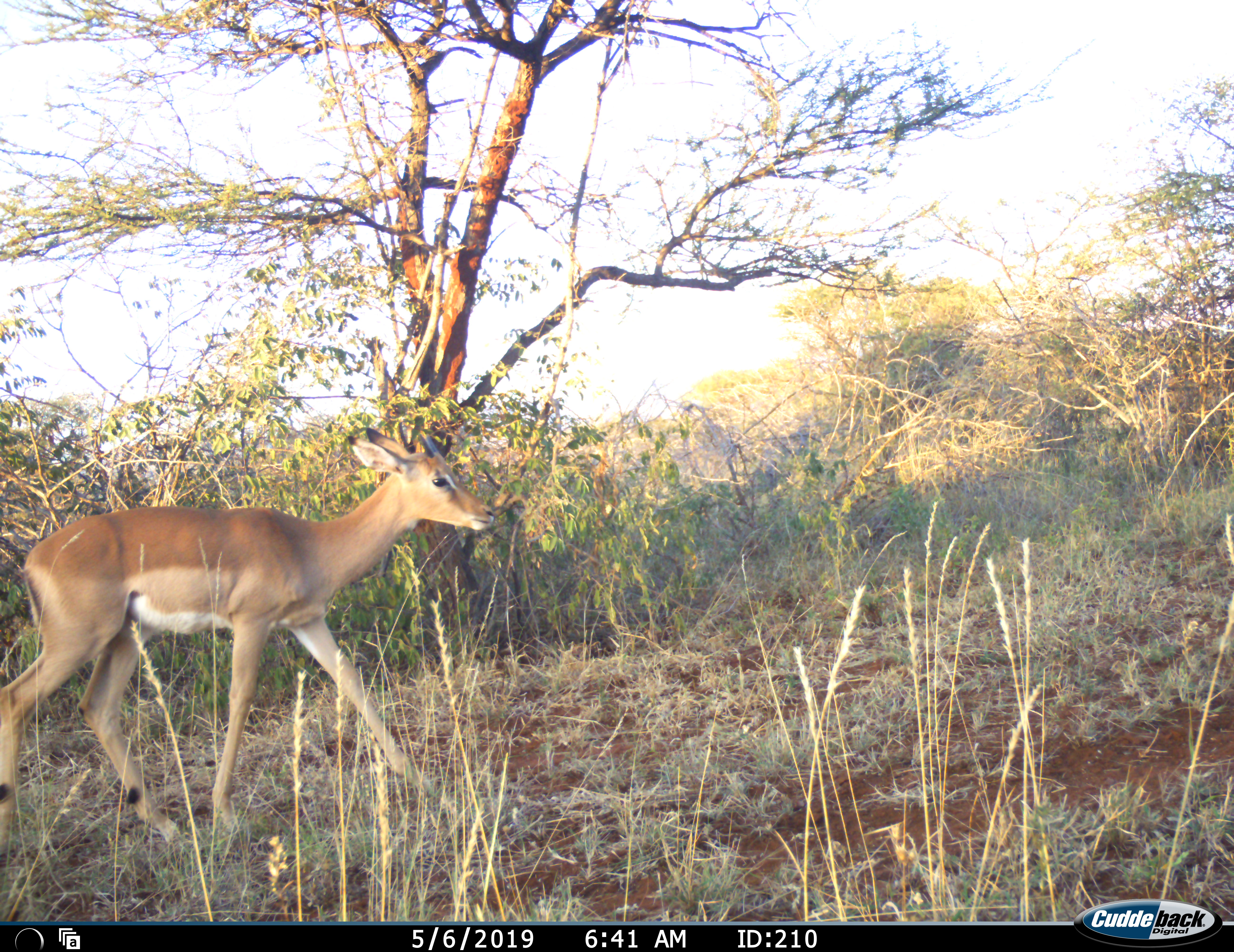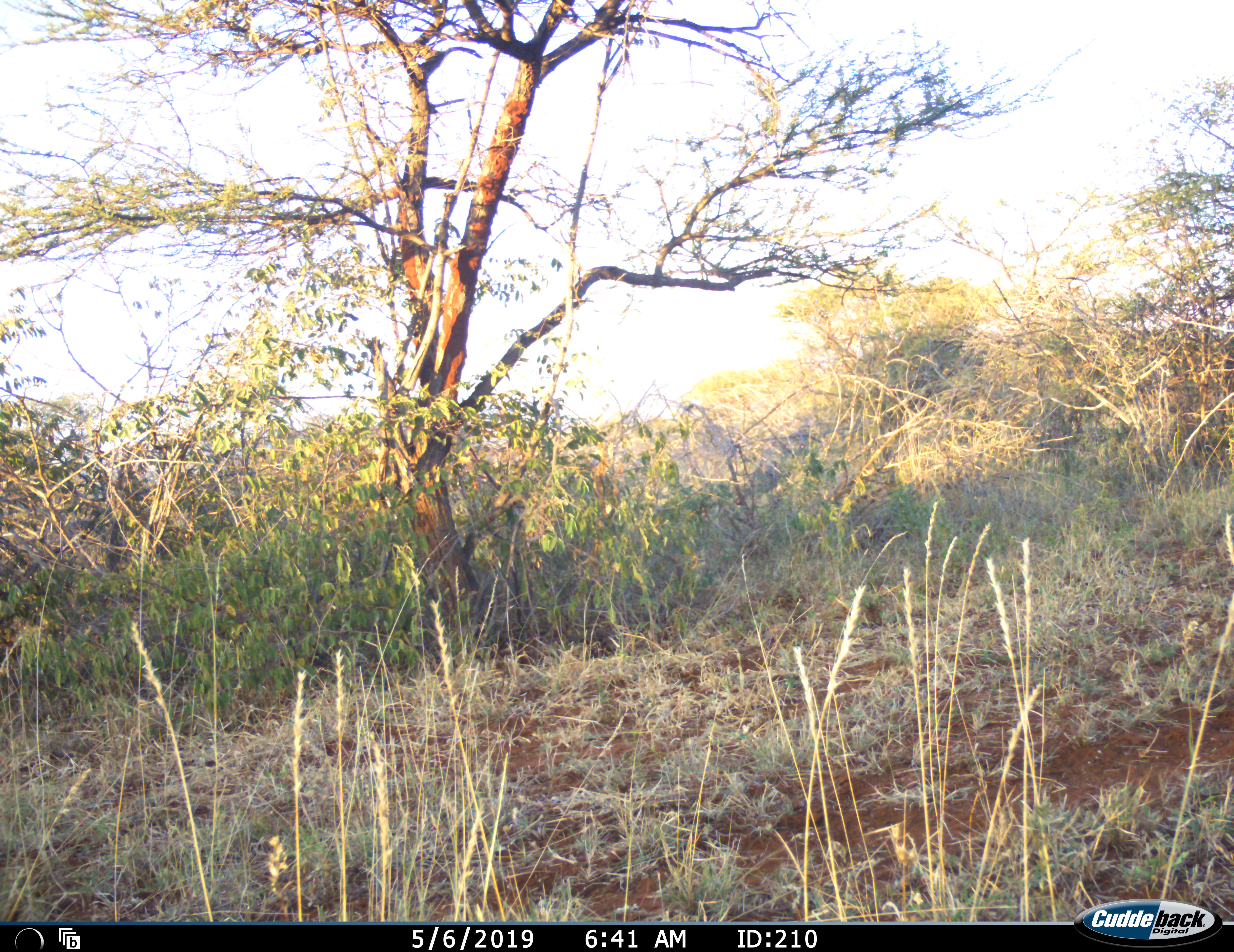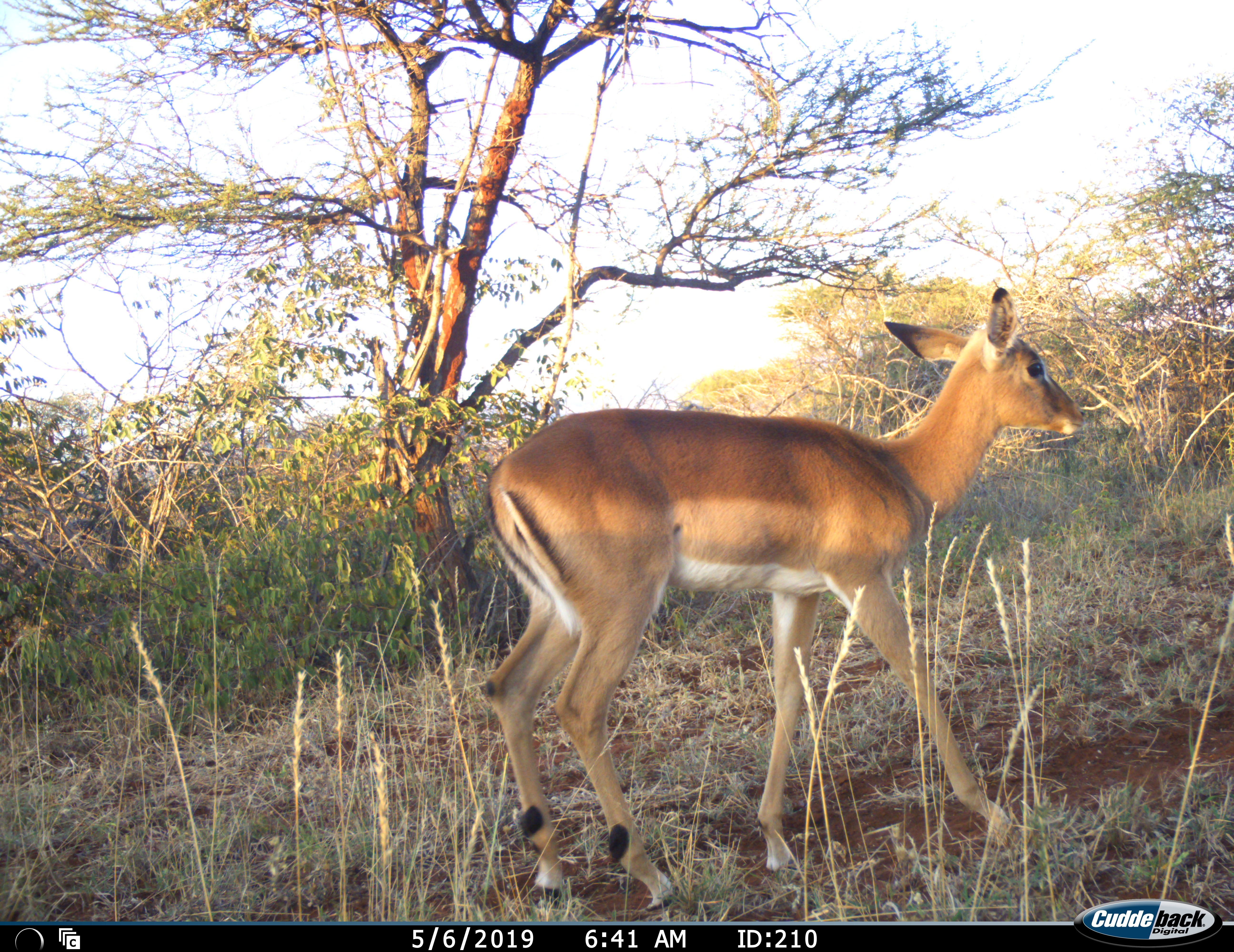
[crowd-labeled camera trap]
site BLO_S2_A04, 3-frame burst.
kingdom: Animalia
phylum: Chordata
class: Mammalia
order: Artiodactyla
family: Bovidae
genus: Aepyceros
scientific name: Aepyceros melampus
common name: impala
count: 1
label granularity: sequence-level